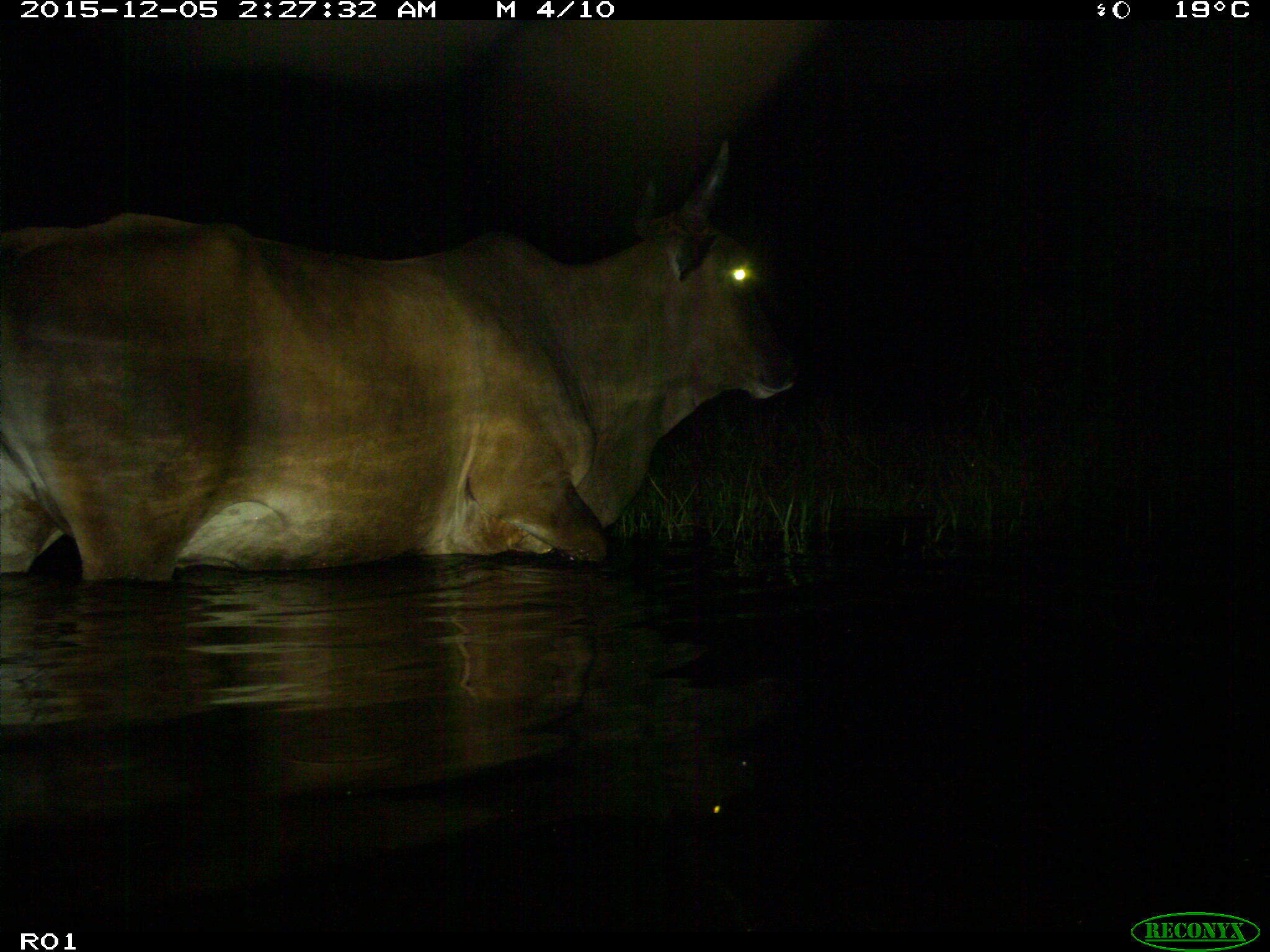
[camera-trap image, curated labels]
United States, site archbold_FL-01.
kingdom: Animalia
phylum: Chordata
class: Mammalia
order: Artiodactyla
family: Bovidae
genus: Bos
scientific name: Bos taurus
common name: domestic cow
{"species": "Bos taurus (domestic cow)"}